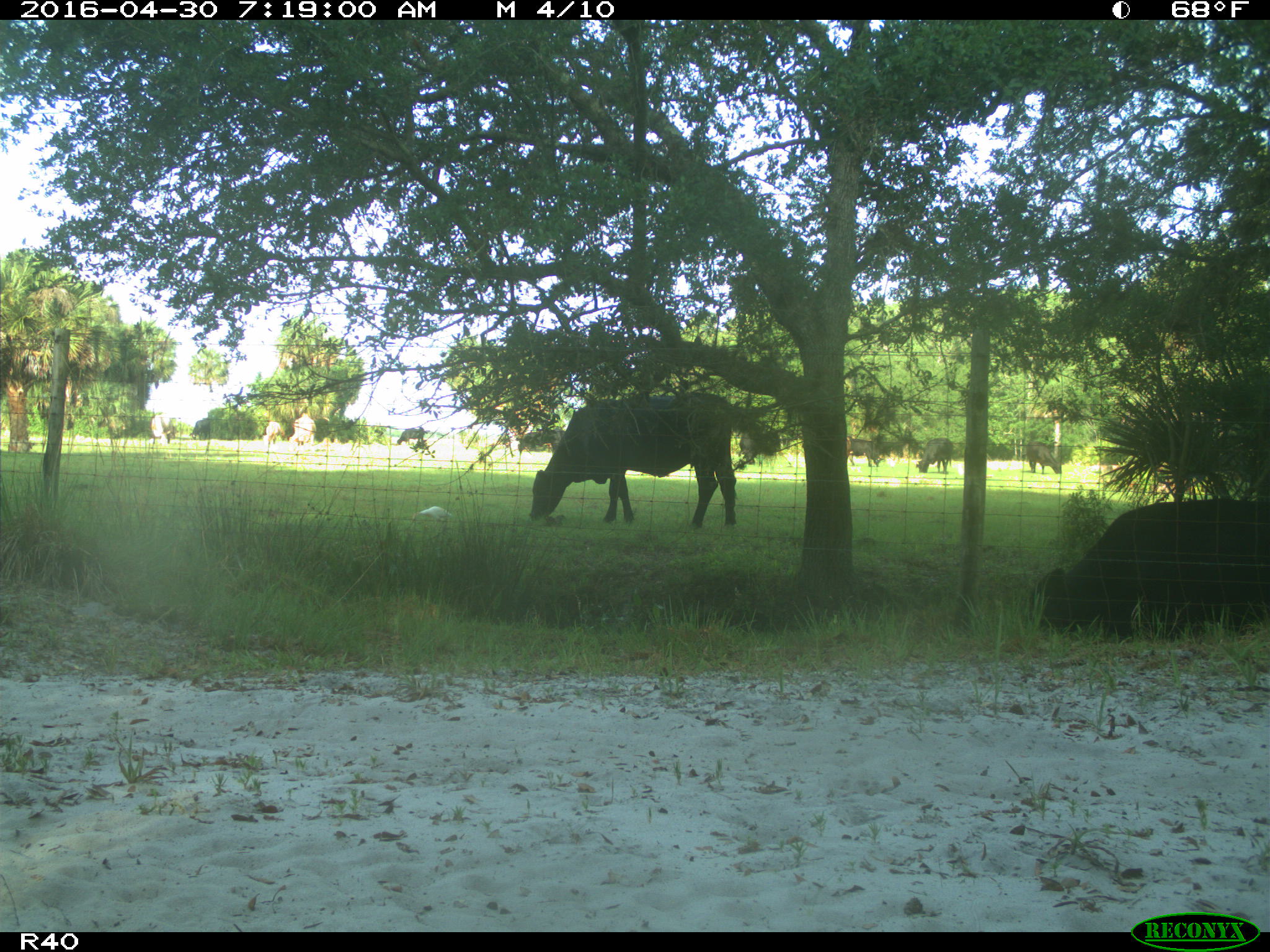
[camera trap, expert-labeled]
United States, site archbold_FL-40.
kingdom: Animalia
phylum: Chordata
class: Mammalia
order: Artiodactyla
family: Bovidae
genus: Bos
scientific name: Bos taurus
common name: domestic cow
Bos taurus (domestic cow).